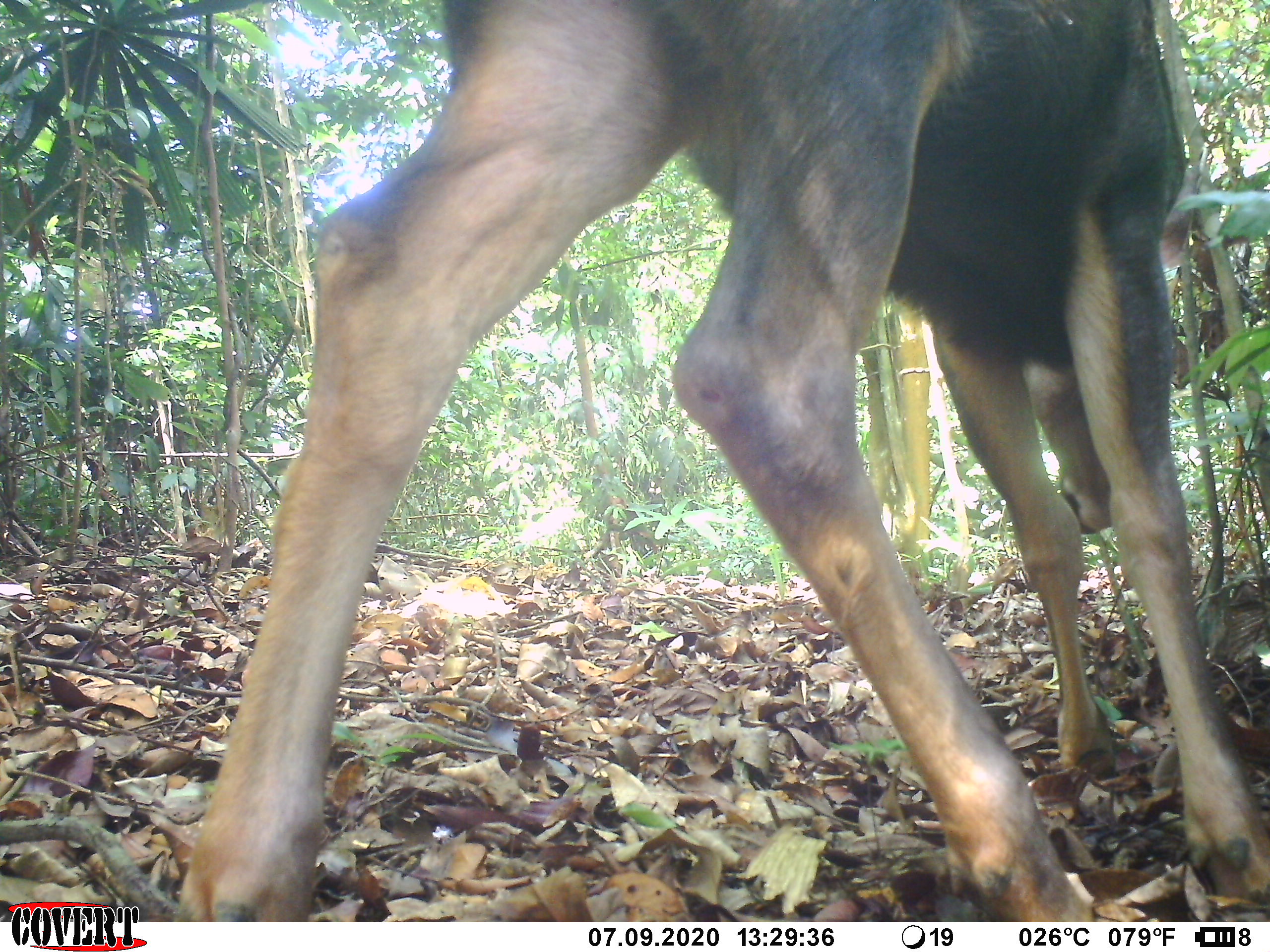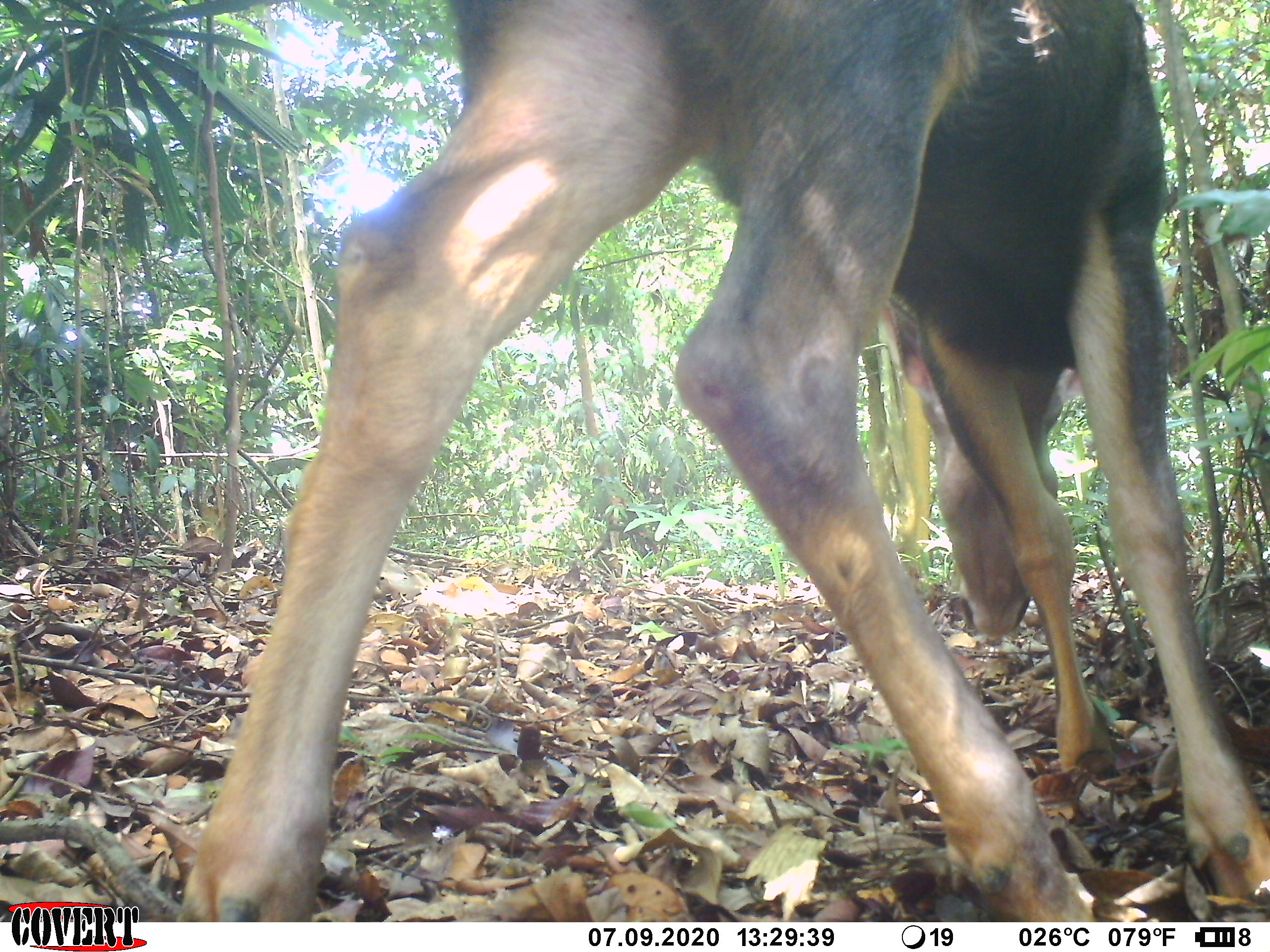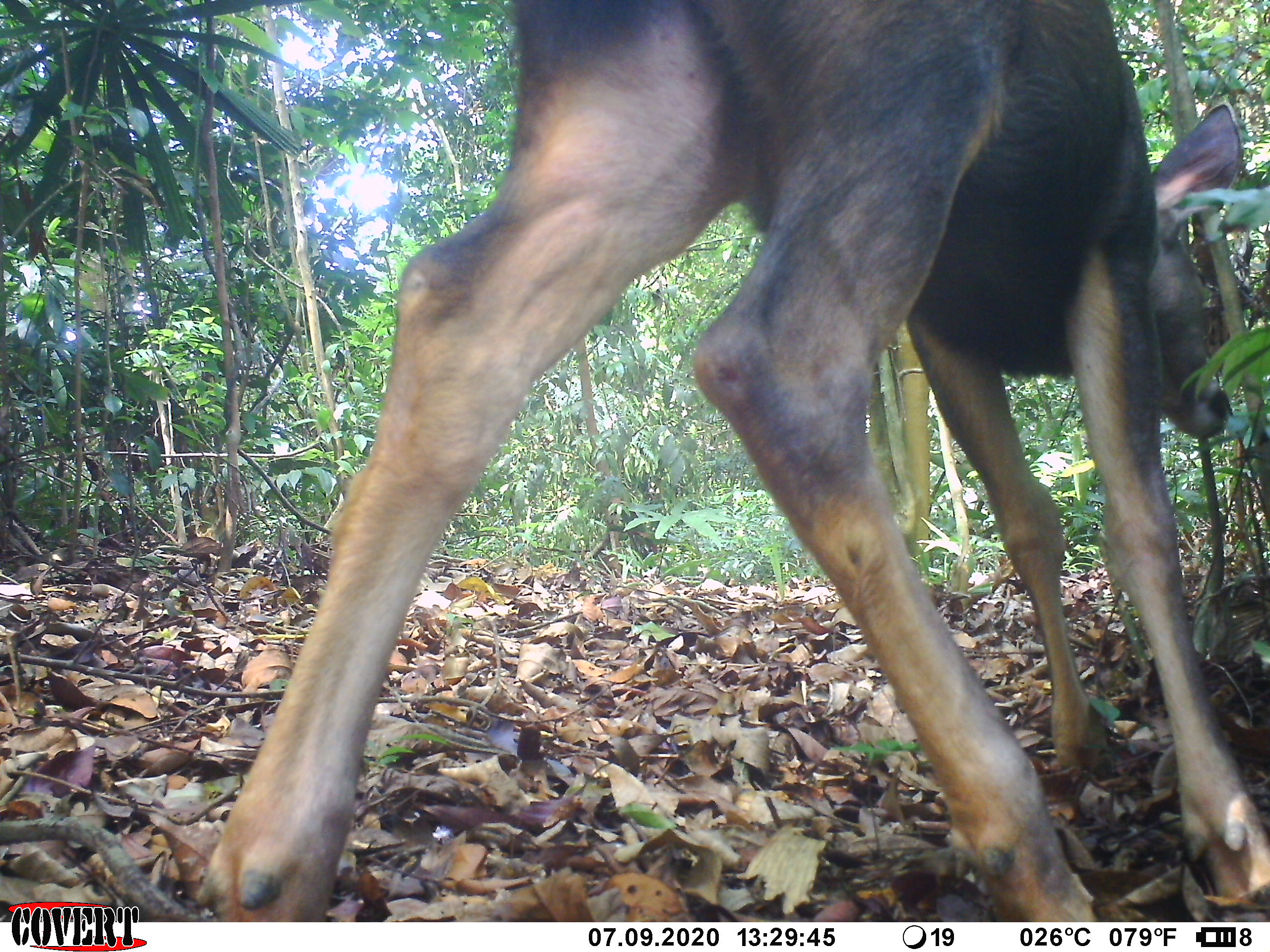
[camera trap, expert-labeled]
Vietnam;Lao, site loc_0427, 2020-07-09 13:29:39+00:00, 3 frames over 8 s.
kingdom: Animalia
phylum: Chordata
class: Mammalia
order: Artiodactyla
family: Cervidae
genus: Rusa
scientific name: Rusa unicolor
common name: sambar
Sambar (Rusa unicolor). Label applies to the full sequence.